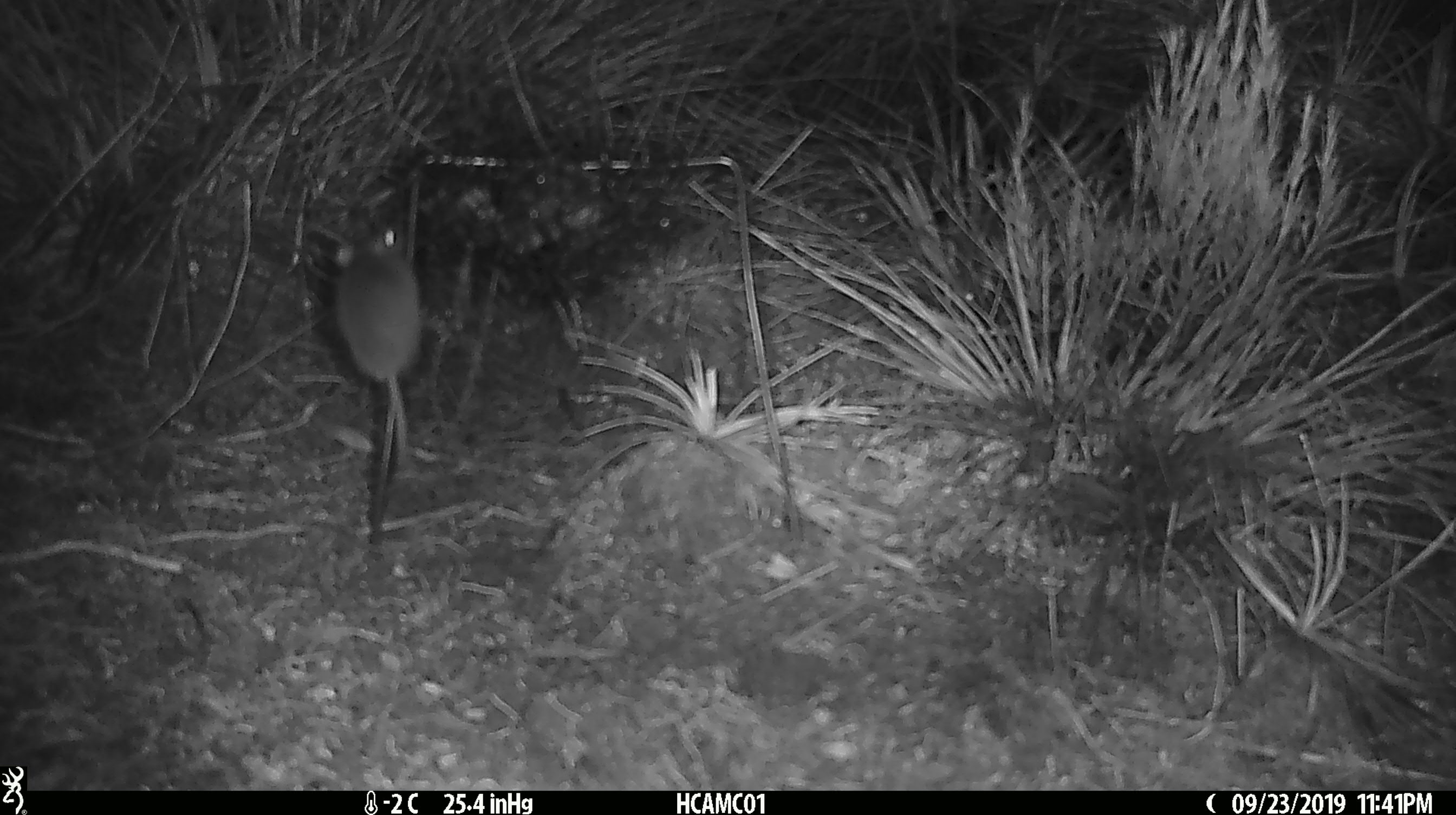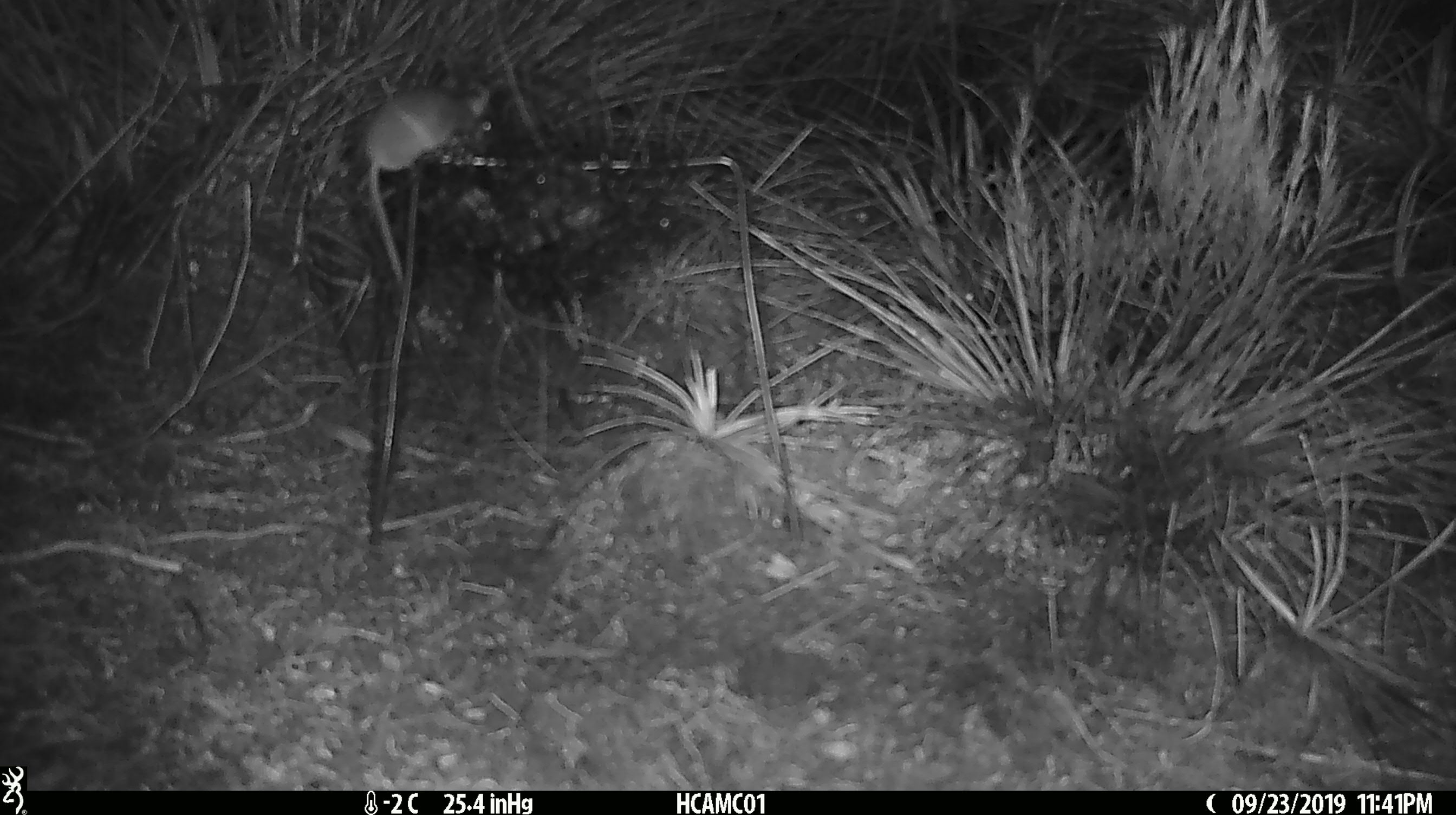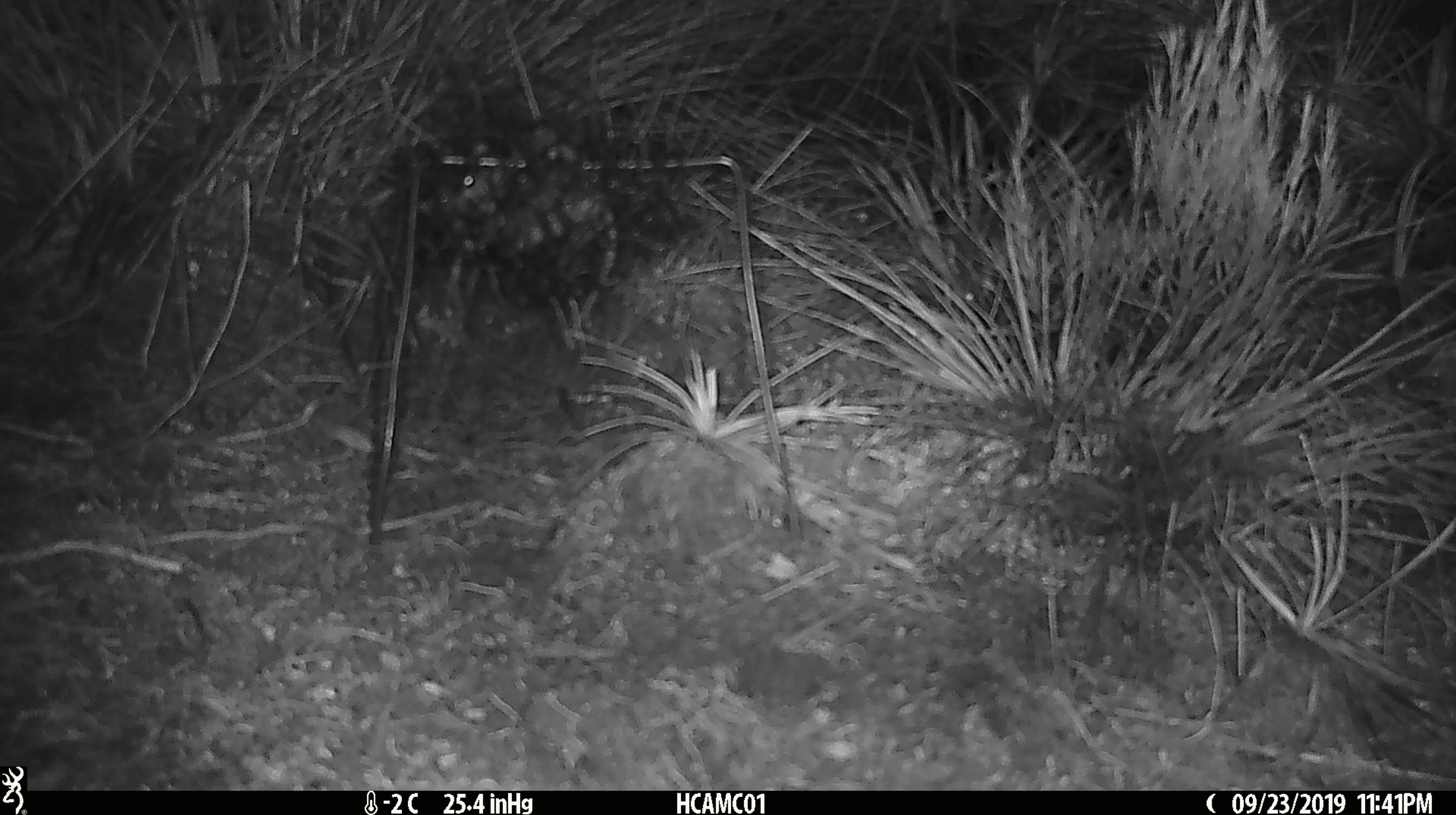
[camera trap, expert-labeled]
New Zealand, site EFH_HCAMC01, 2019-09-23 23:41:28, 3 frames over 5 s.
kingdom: Animalia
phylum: Chordata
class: Mammalia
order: Rodentia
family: Muridae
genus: Mus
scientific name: Mus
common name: mouse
Mouse (Mus).